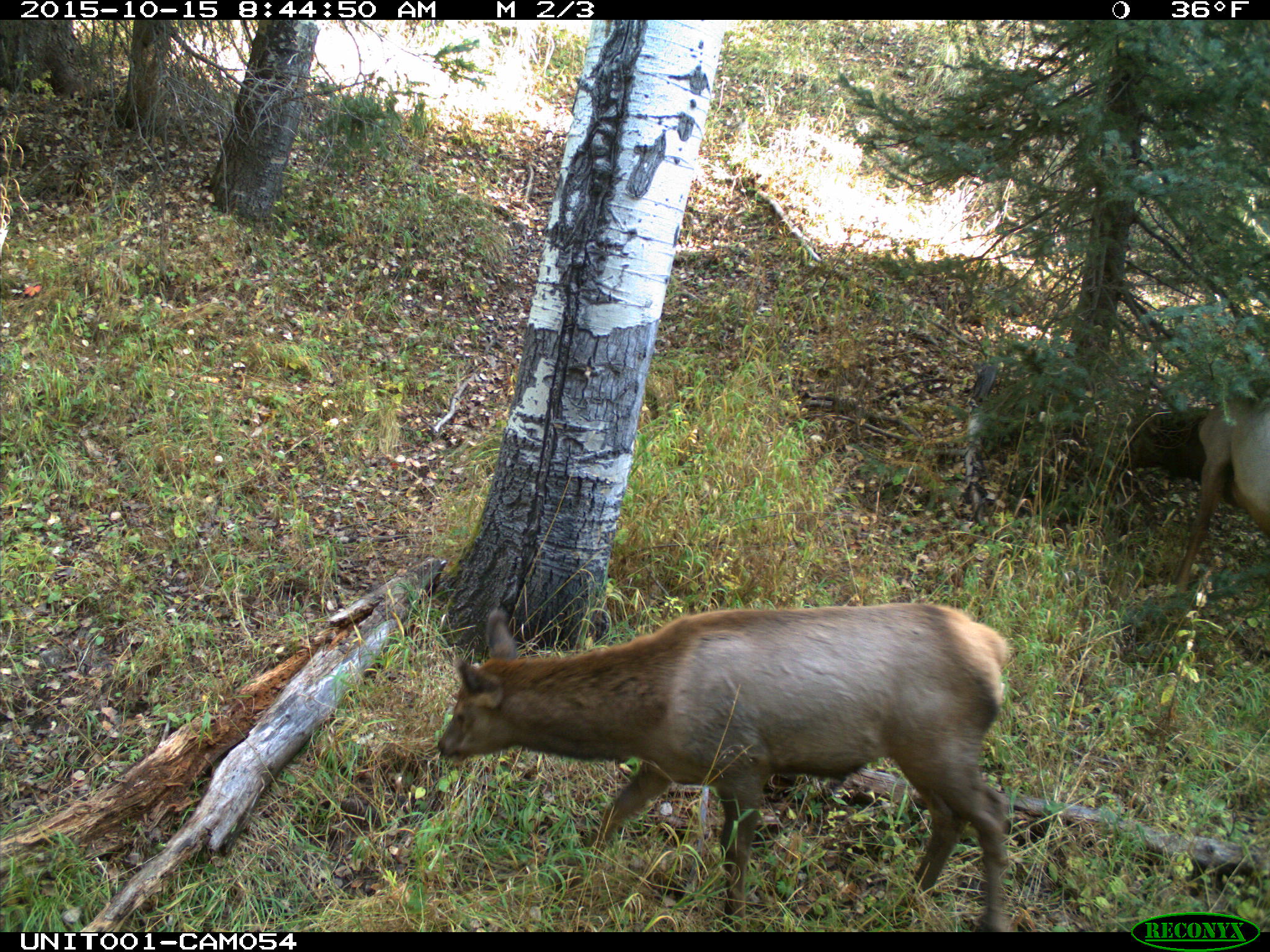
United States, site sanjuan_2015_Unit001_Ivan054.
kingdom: Animalia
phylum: Chordata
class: Mammalia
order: Artiodactyla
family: Cervidae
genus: Cervus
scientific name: Cervus elaphus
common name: red deer